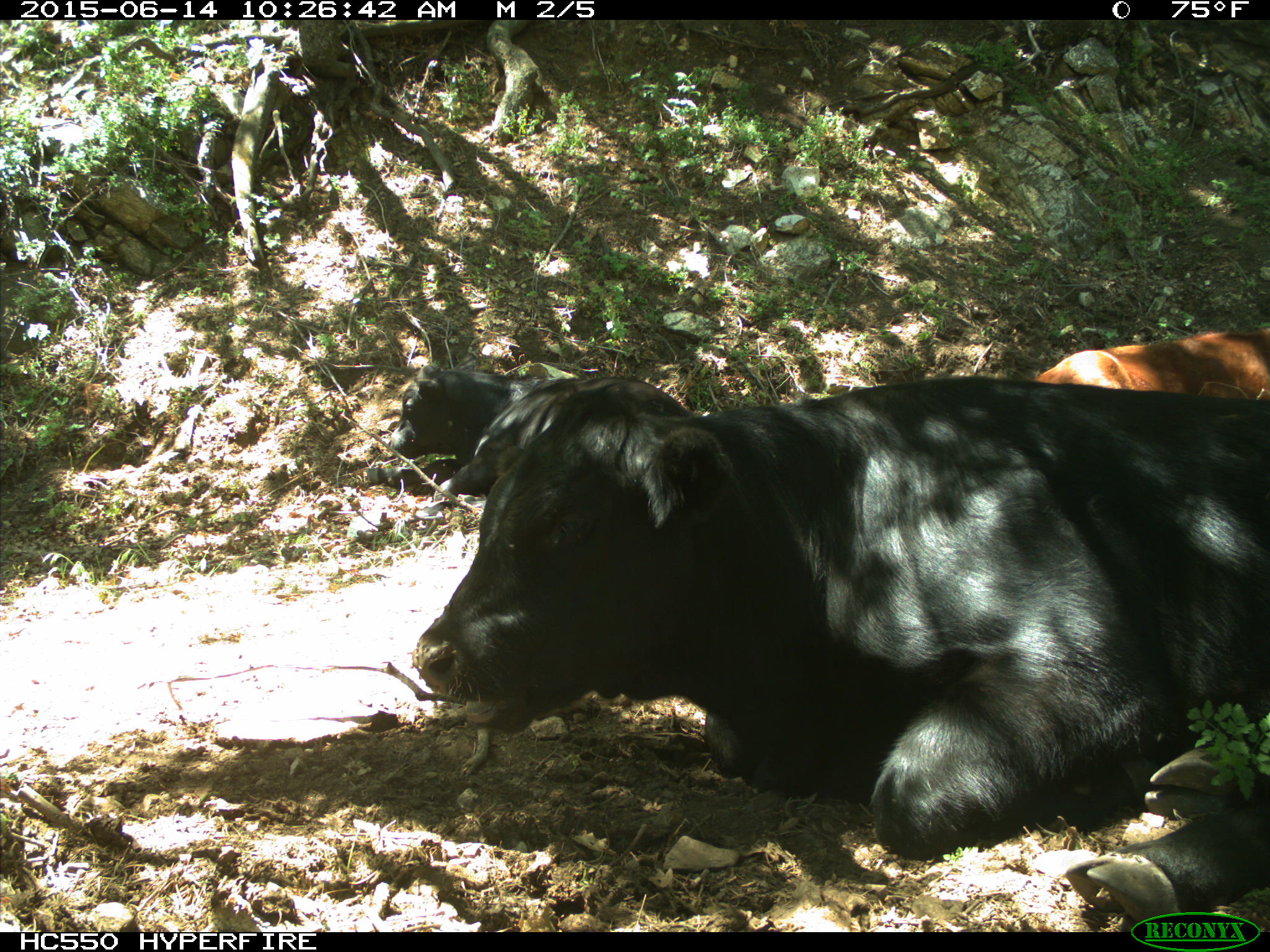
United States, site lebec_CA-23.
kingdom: Animalia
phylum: Chordata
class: Mammalia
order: Artiodactyla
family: Bovidae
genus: Bos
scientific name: Bos taurus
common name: domestic cow